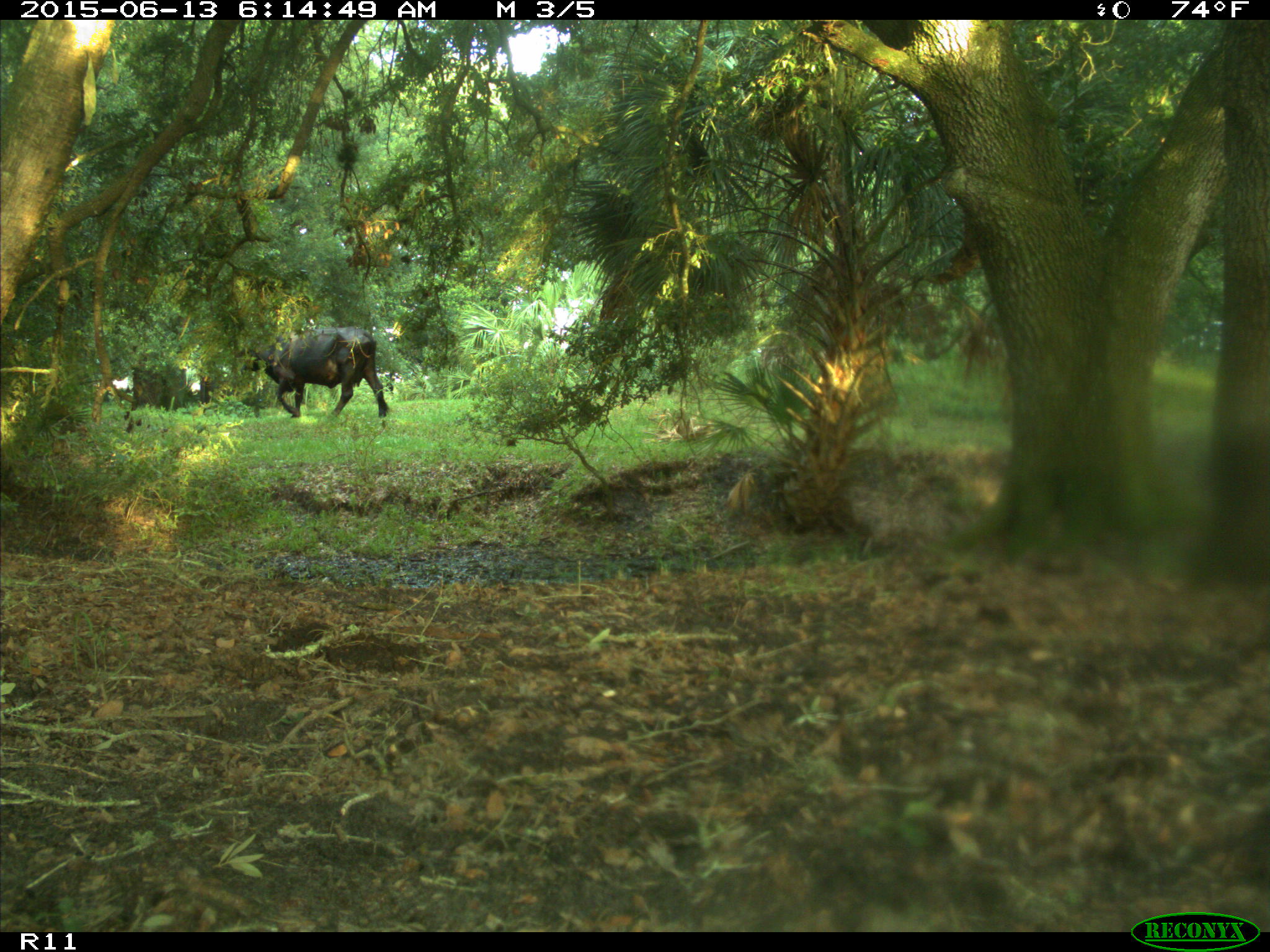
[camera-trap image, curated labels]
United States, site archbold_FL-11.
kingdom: Animalia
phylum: Chordata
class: Mammalia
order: Artiodactyla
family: Bovidae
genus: Bos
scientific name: Bos taurus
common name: domestic cow